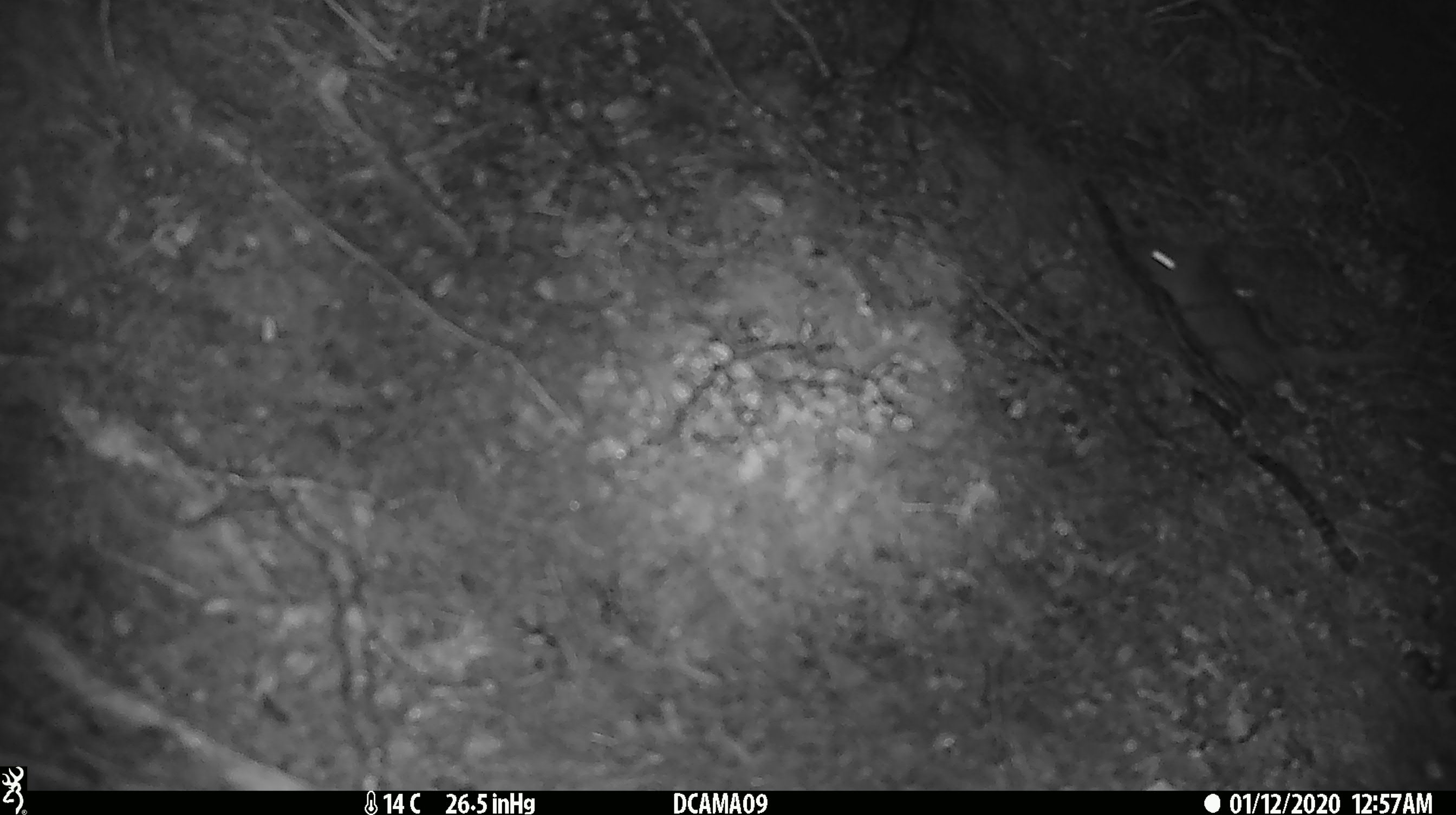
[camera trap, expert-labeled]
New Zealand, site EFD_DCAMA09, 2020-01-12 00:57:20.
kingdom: Animalia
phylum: Chordata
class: Mammalia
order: Rodentia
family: Muridae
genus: Mus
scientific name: Mus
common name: mouse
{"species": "mouse (Mus)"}